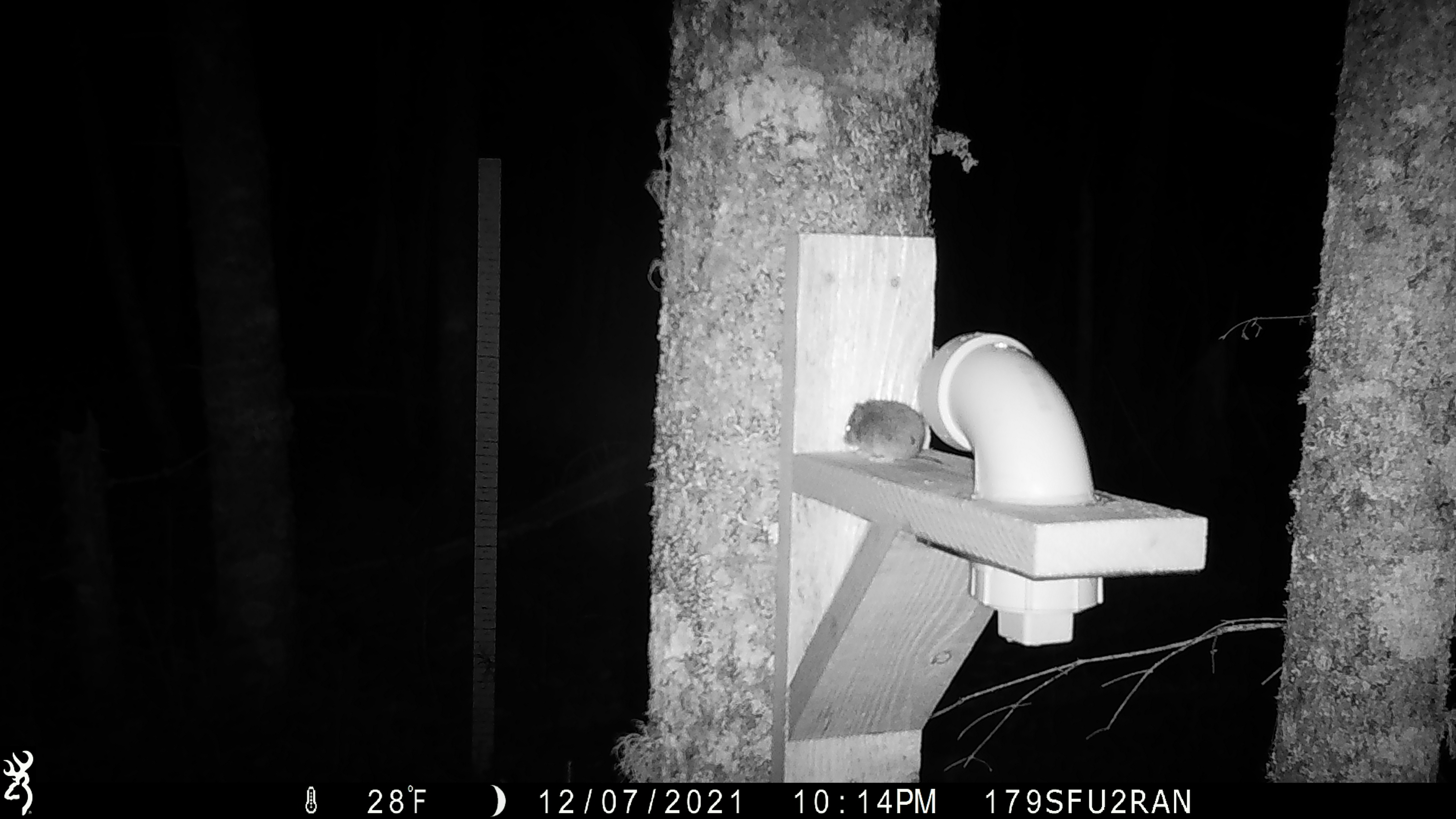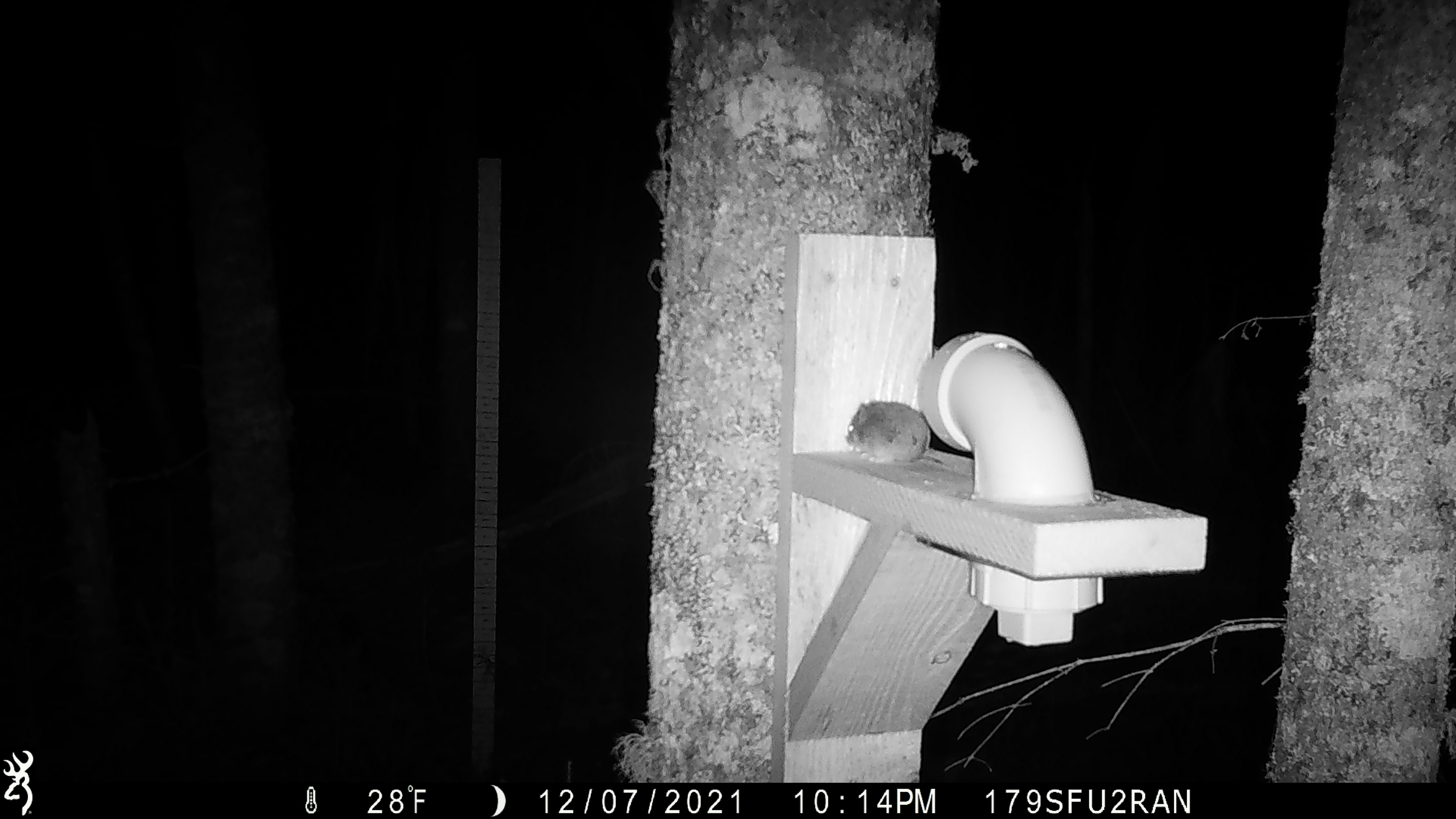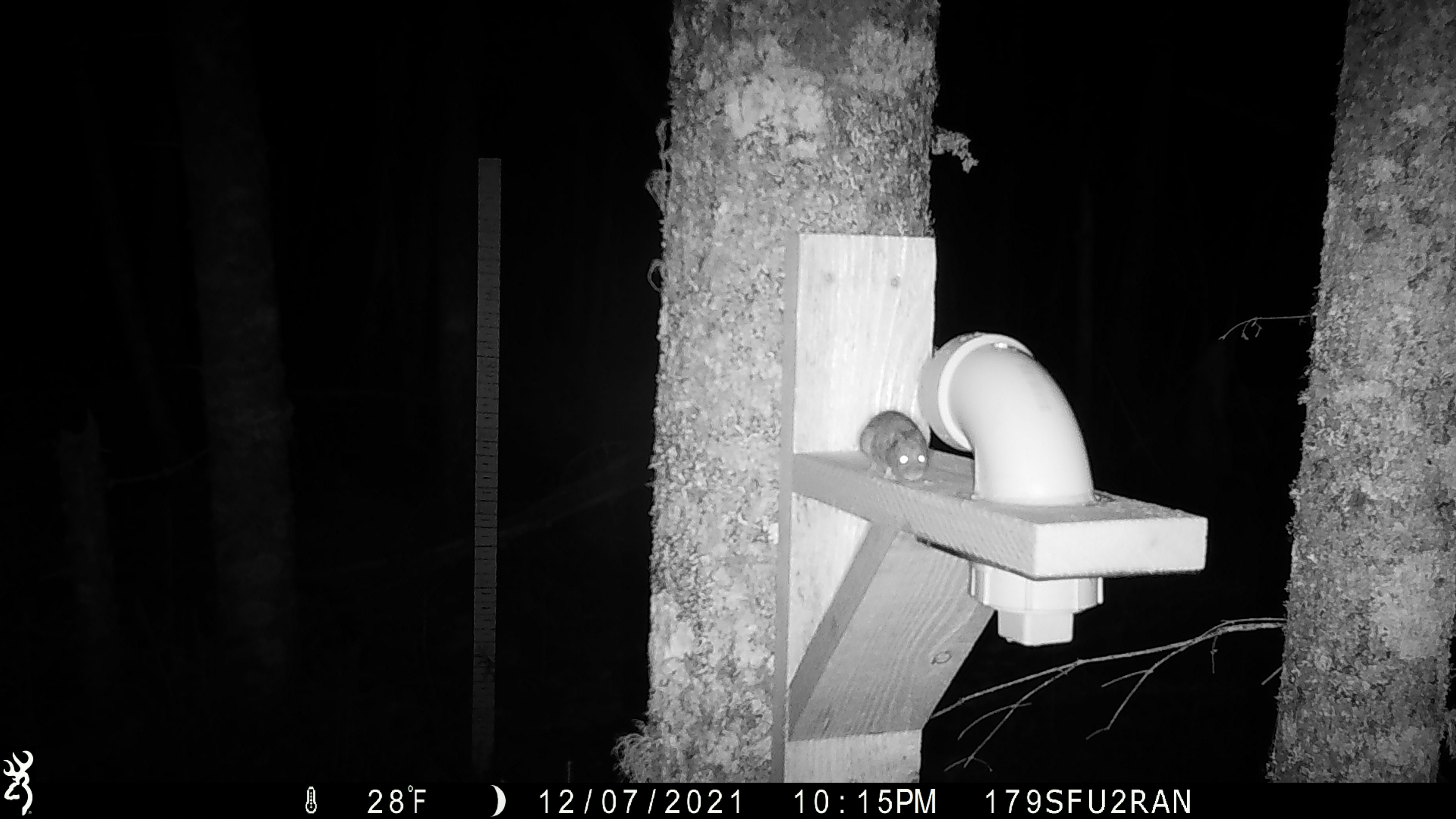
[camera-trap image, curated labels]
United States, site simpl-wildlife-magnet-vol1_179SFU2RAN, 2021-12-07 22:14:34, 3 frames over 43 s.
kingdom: Animalia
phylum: Chordata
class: Mammalia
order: Rodentia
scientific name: Rodentia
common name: mouse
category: mouse sp.